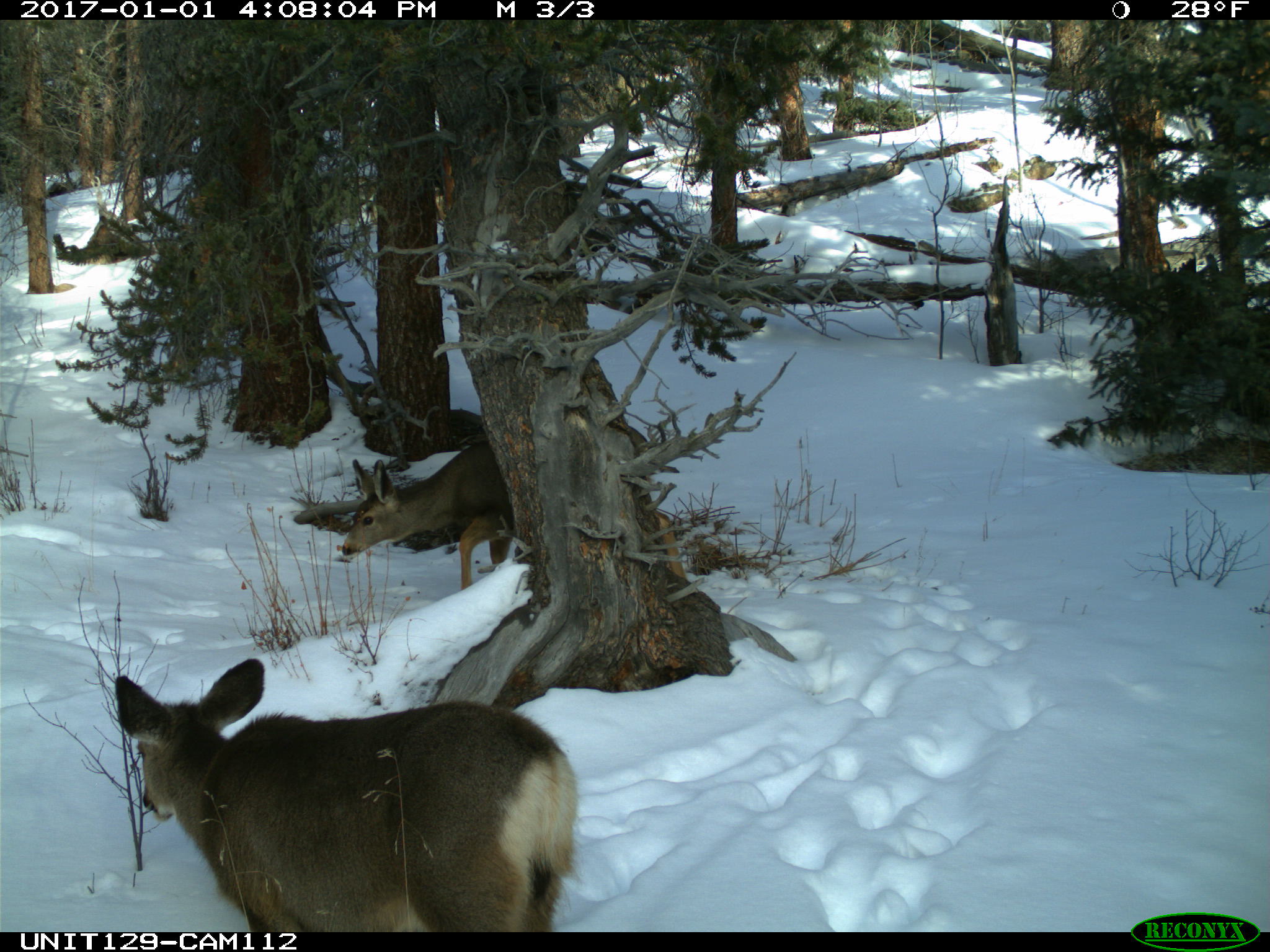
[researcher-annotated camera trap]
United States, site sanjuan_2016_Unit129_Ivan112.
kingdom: Animalia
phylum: Chordata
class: Mammalia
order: Artiodactyla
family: Cervidae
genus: Odocoileus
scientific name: Odocoileus hemionus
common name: mule deer